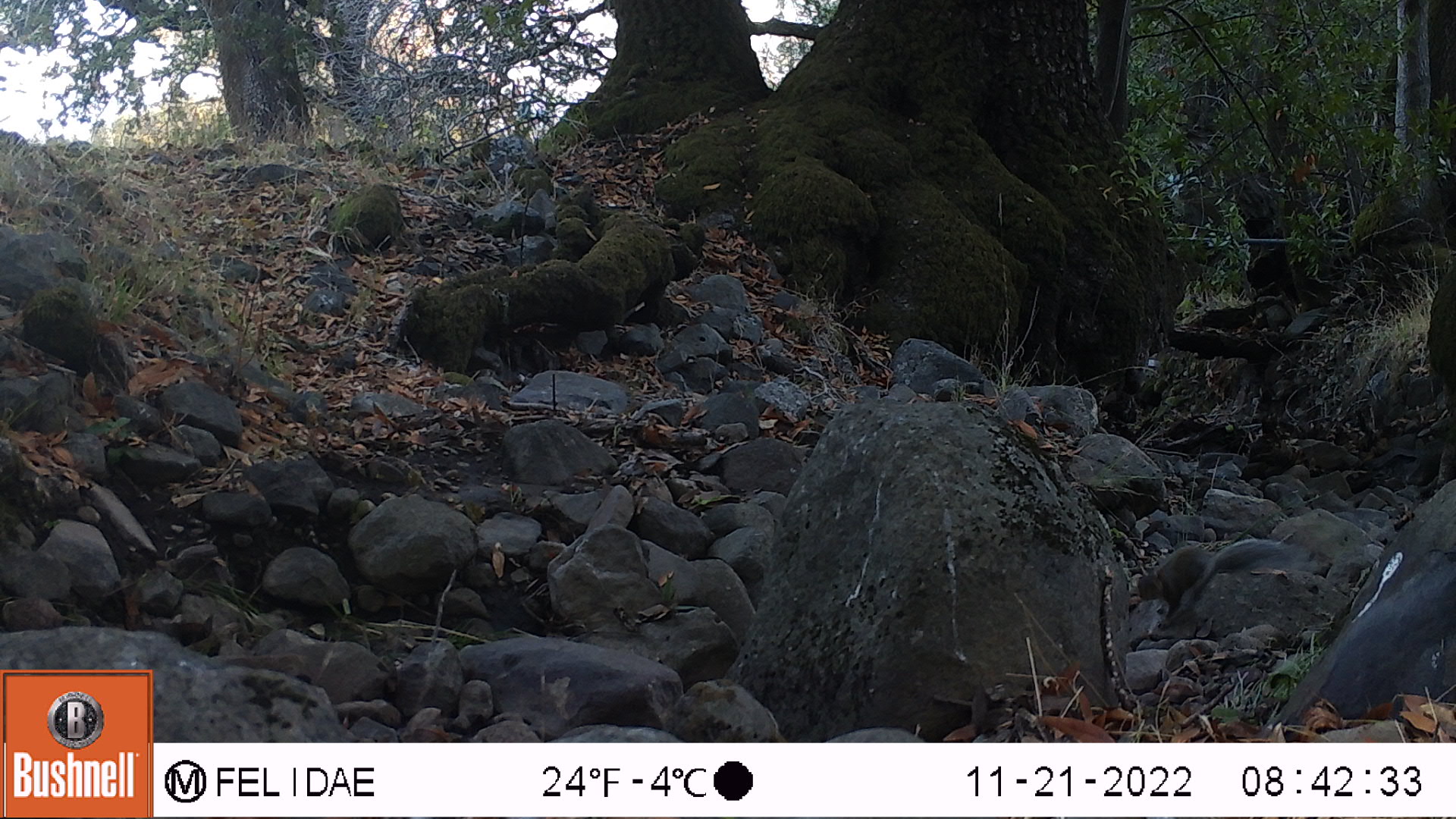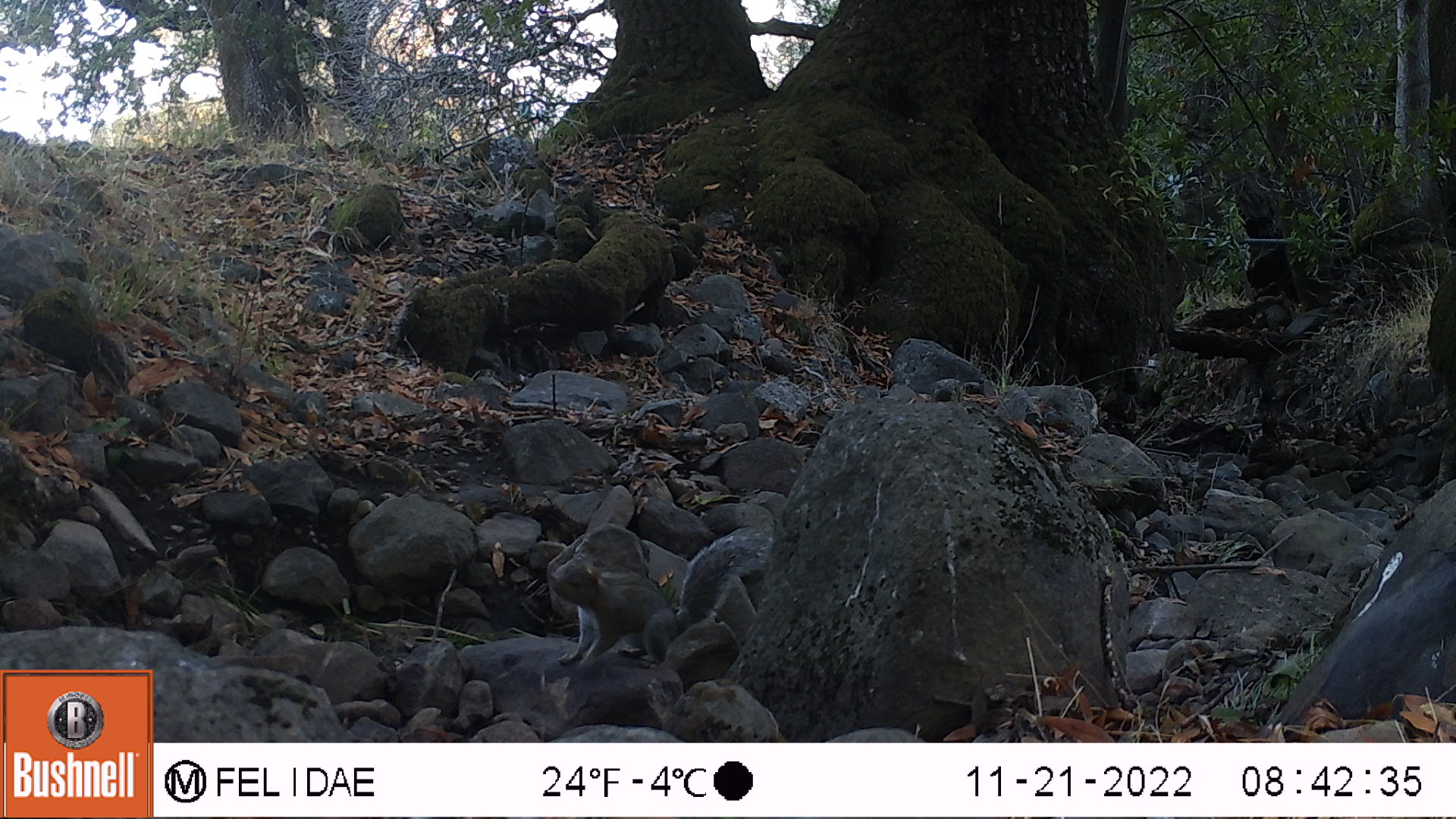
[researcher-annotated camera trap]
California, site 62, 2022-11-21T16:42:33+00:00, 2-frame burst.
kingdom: Animalia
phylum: Chordata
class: Mammalia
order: Rodentia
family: Sciuridae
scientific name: Sciuridae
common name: squirrel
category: unknown squirrel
Unknown squirrel (squirrel) (Sciuridae).